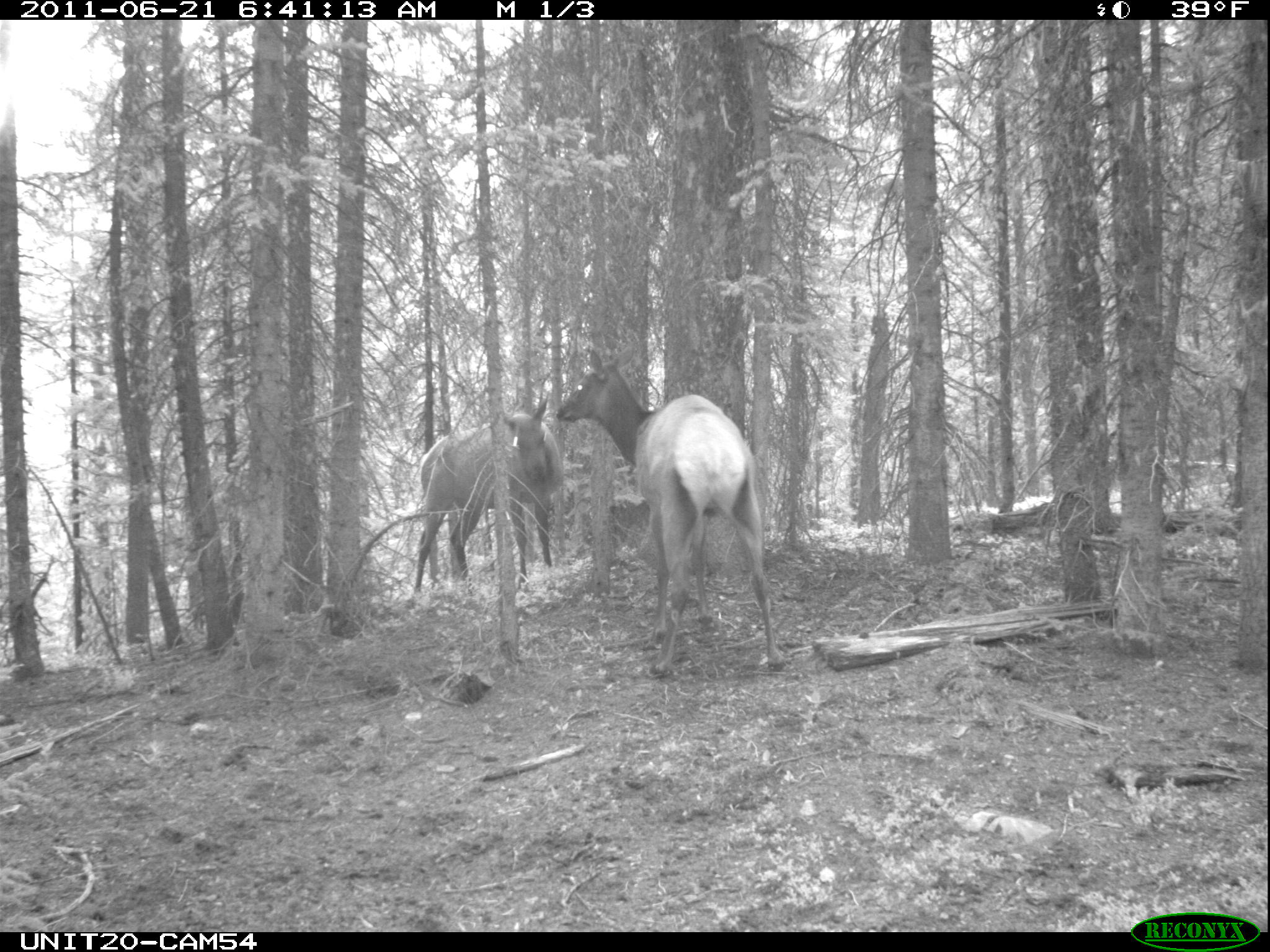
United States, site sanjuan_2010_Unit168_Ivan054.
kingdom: Animalia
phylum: Chordata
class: Mammalia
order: Artiodactyla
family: Cervidae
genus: Cervus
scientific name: Cervus elaphus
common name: red deer